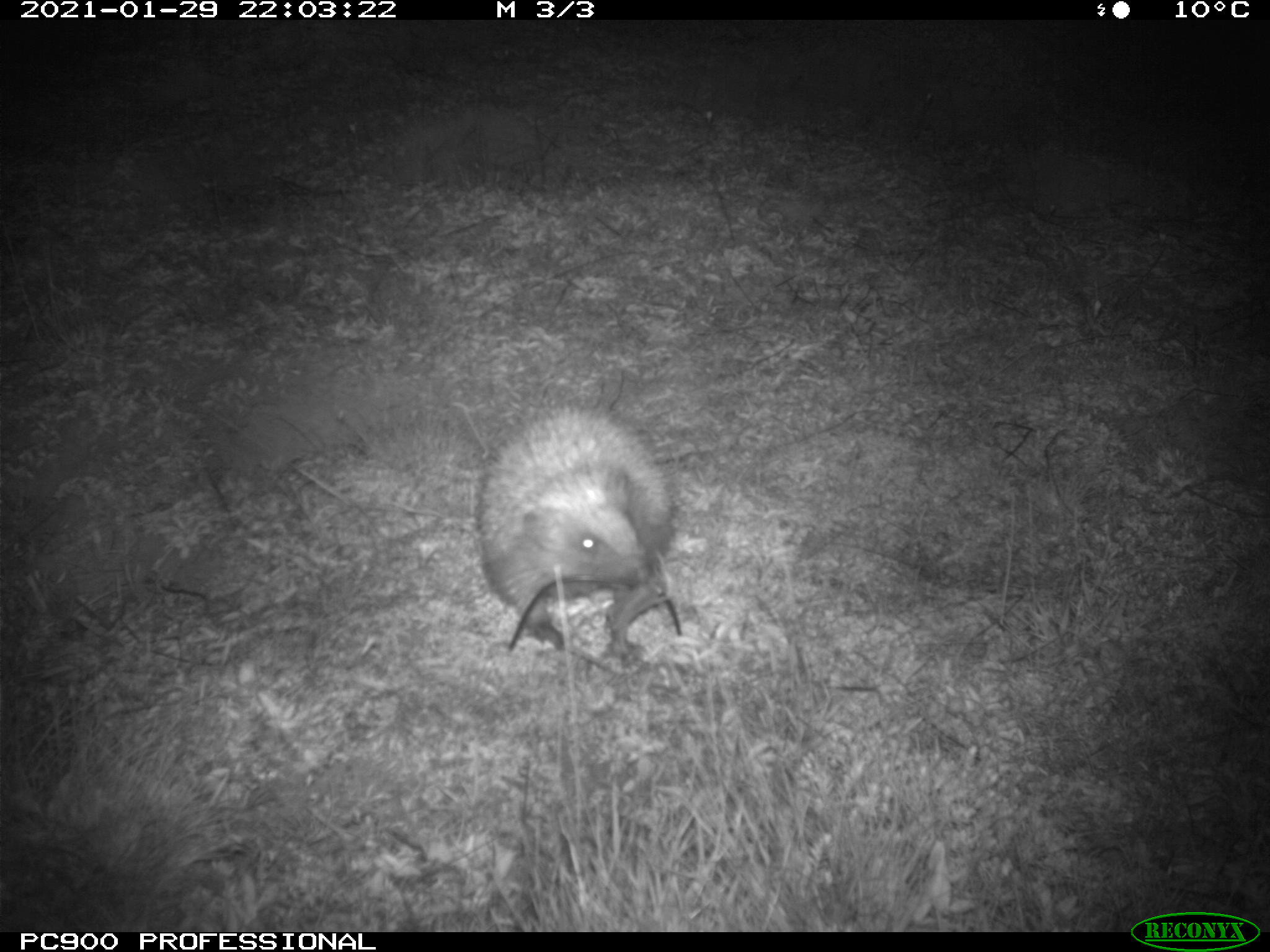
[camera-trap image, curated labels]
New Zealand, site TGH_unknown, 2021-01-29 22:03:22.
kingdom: Animalia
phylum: Chordata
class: Mammalia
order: Eulipotyphla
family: Erinaceidae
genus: Erinaceus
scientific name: Erinaceus europaeus europaeus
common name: european hedgehog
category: hedgehog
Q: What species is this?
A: Hedgehog (european hedgehog) (Erinaceus europaeus europaeus).